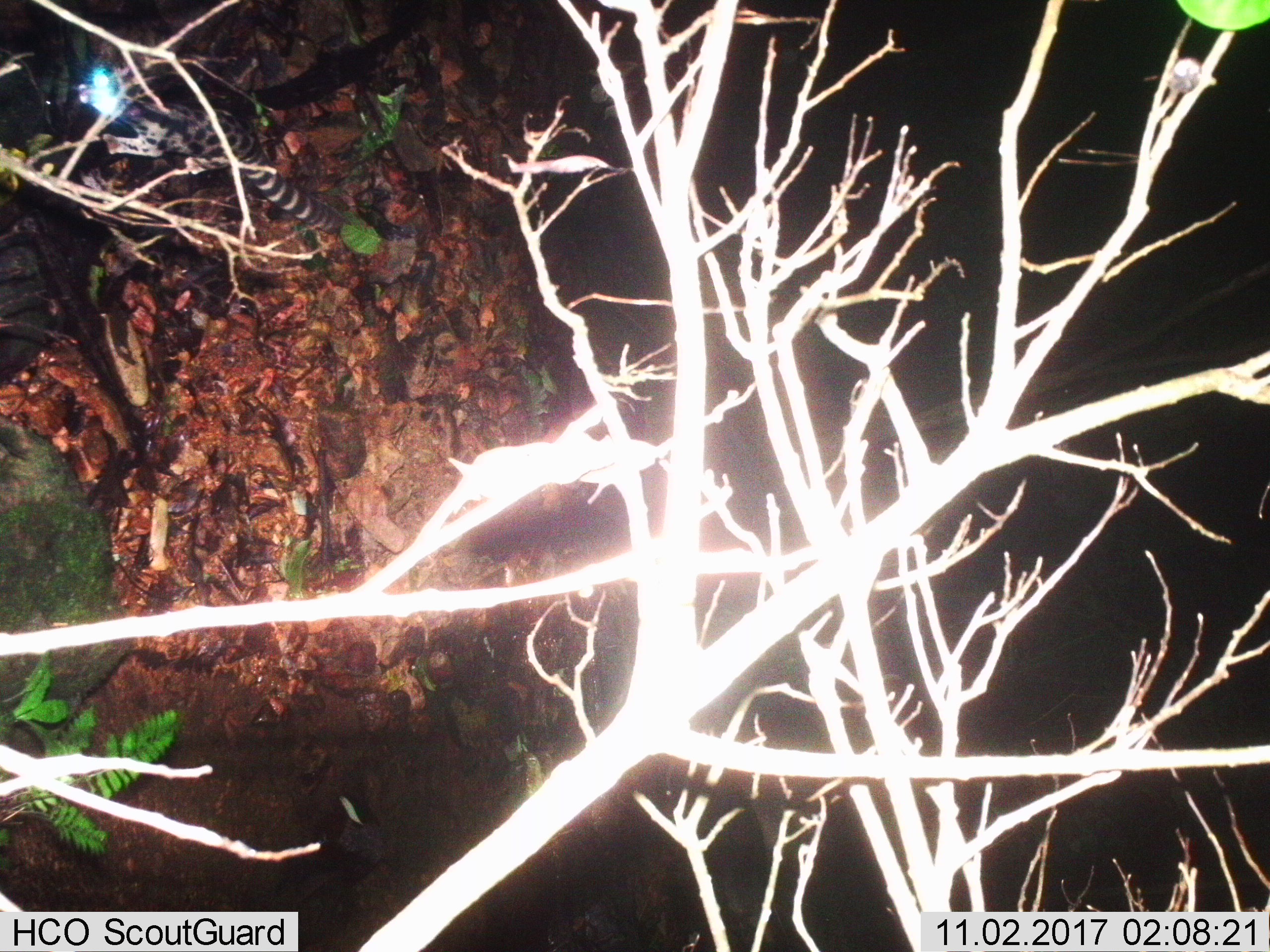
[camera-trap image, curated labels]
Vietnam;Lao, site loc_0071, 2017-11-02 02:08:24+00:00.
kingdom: Animalia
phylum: Chordata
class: Mammalia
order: Carnivora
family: Prionodontidae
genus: Prionodon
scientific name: Prionodon pardicolor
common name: spotted linsang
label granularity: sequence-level